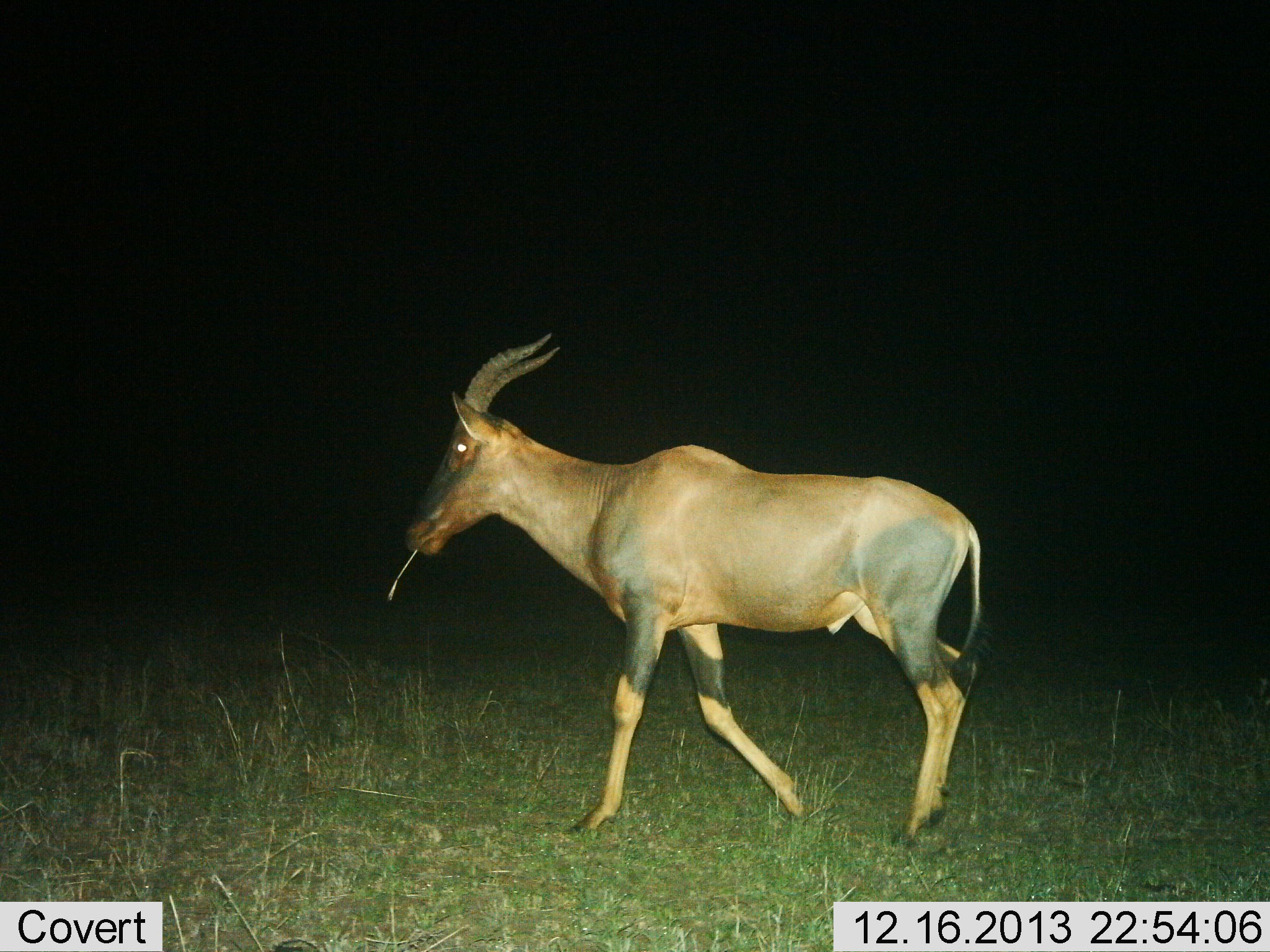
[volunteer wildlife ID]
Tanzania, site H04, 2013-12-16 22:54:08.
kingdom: Animalia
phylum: Chordata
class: Mammalia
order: Artiodactyla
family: Bovidae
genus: Damaliscus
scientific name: Damaliscus lunatus jimela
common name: topi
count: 1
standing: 10%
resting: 0%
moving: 83%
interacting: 0%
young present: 0%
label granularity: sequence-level